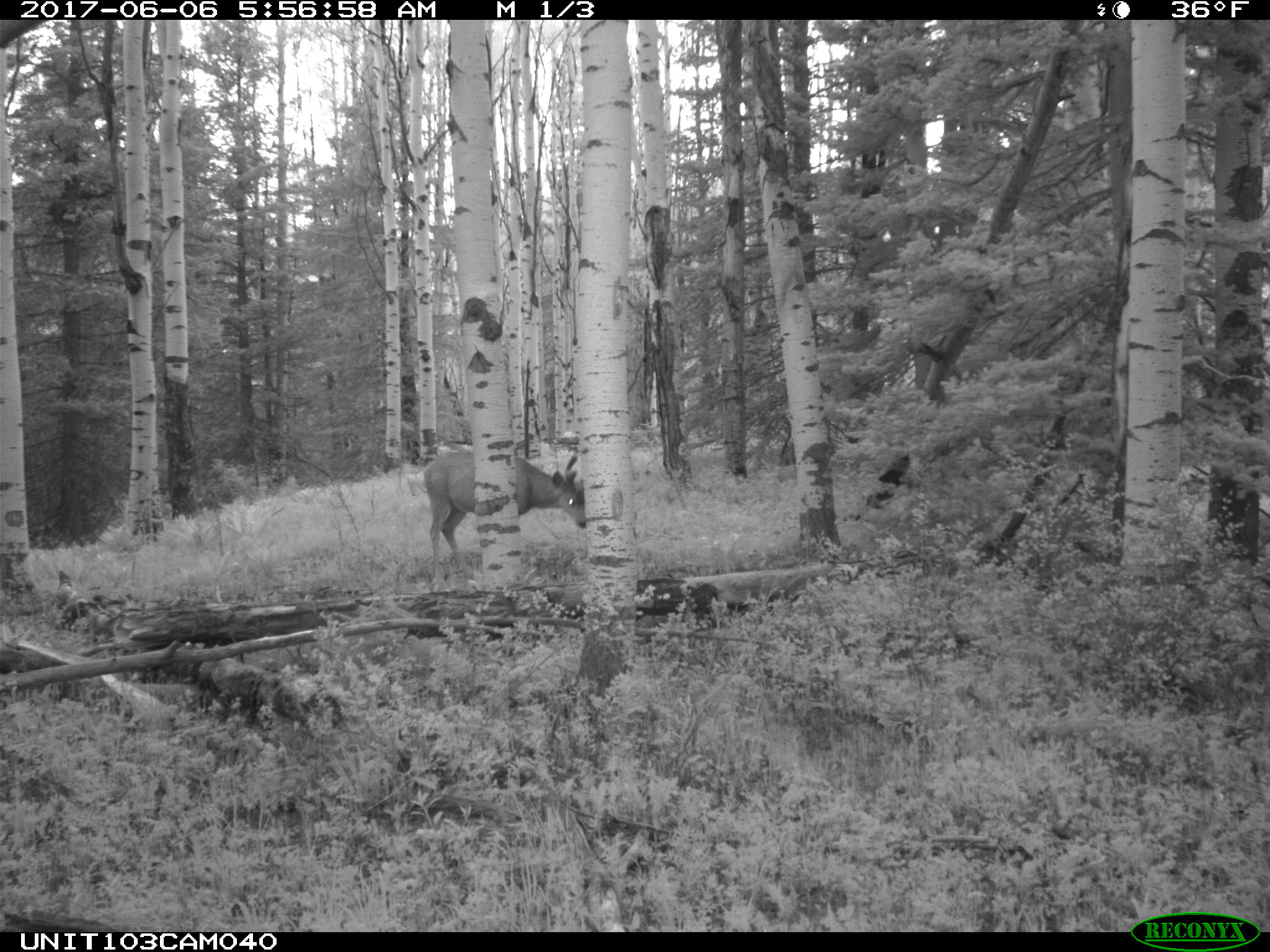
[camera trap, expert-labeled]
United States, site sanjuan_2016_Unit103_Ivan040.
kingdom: Animalia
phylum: Chordata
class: Mammalia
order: Artiodactyla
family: Cervidae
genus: Odocoileus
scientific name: Odocoileus hemionus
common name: mule deer